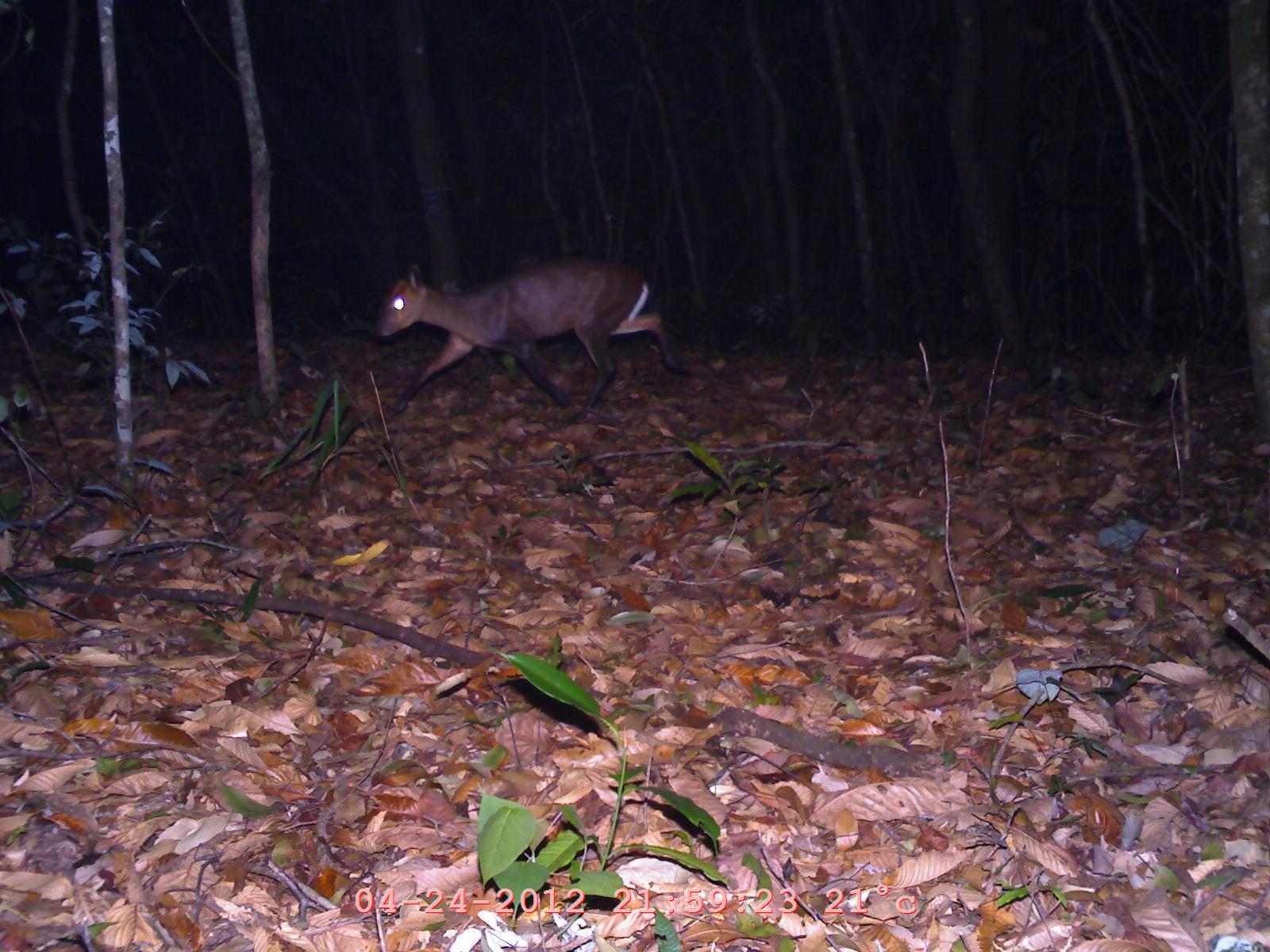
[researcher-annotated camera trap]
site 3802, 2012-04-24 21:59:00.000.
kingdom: Animalia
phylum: Chordata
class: Mammalia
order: Artiodactyla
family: Cervidae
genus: Muntiacus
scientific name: Muntiacus muntjak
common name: southern red muntjac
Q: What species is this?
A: Muntiacus muntjak (southern red muntjac).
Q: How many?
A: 1.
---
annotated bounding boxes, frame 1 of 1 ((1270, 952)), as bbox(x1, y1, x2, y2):
muntiacus muntjak: bbox(376, 254, 711, 413)